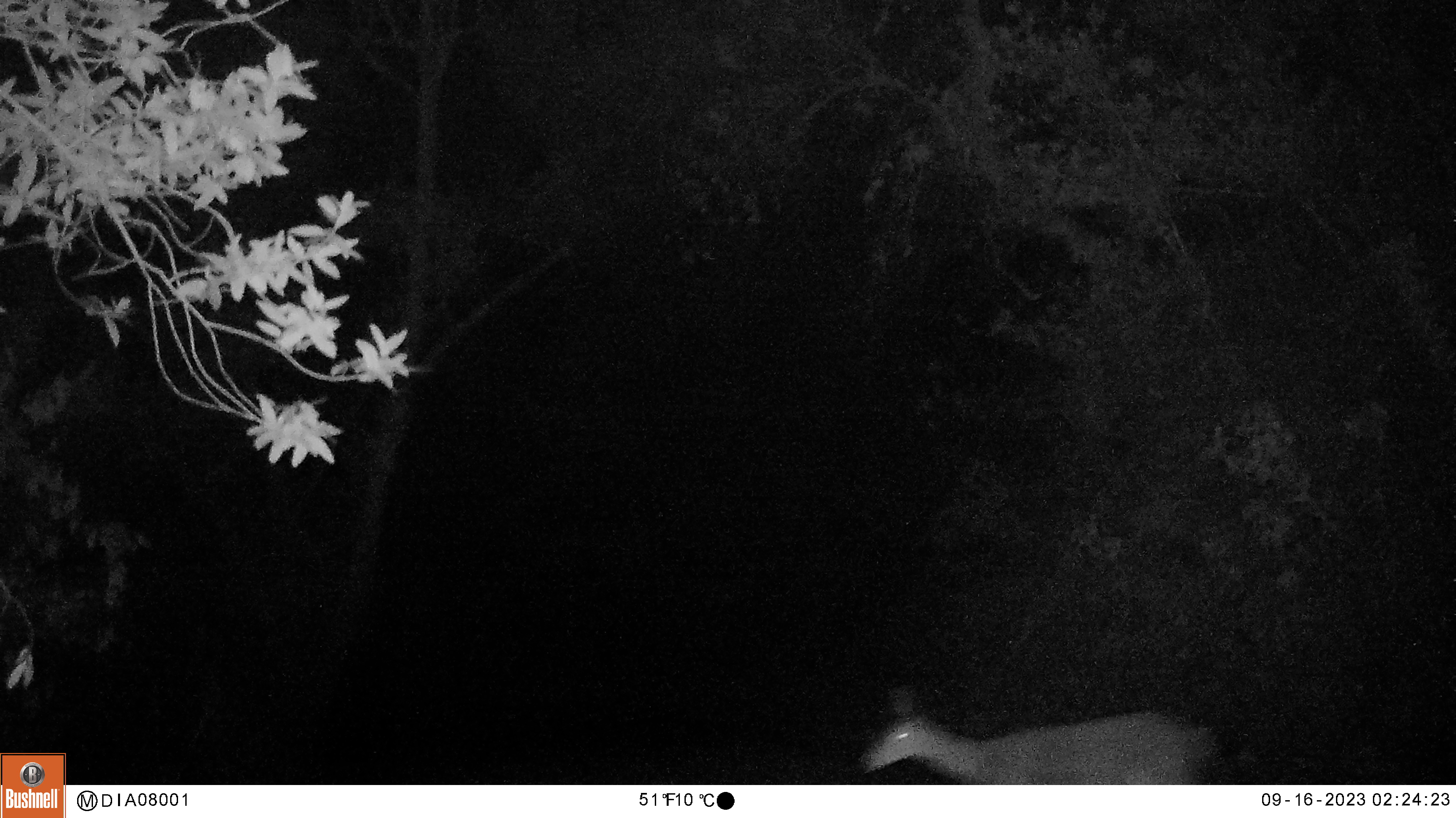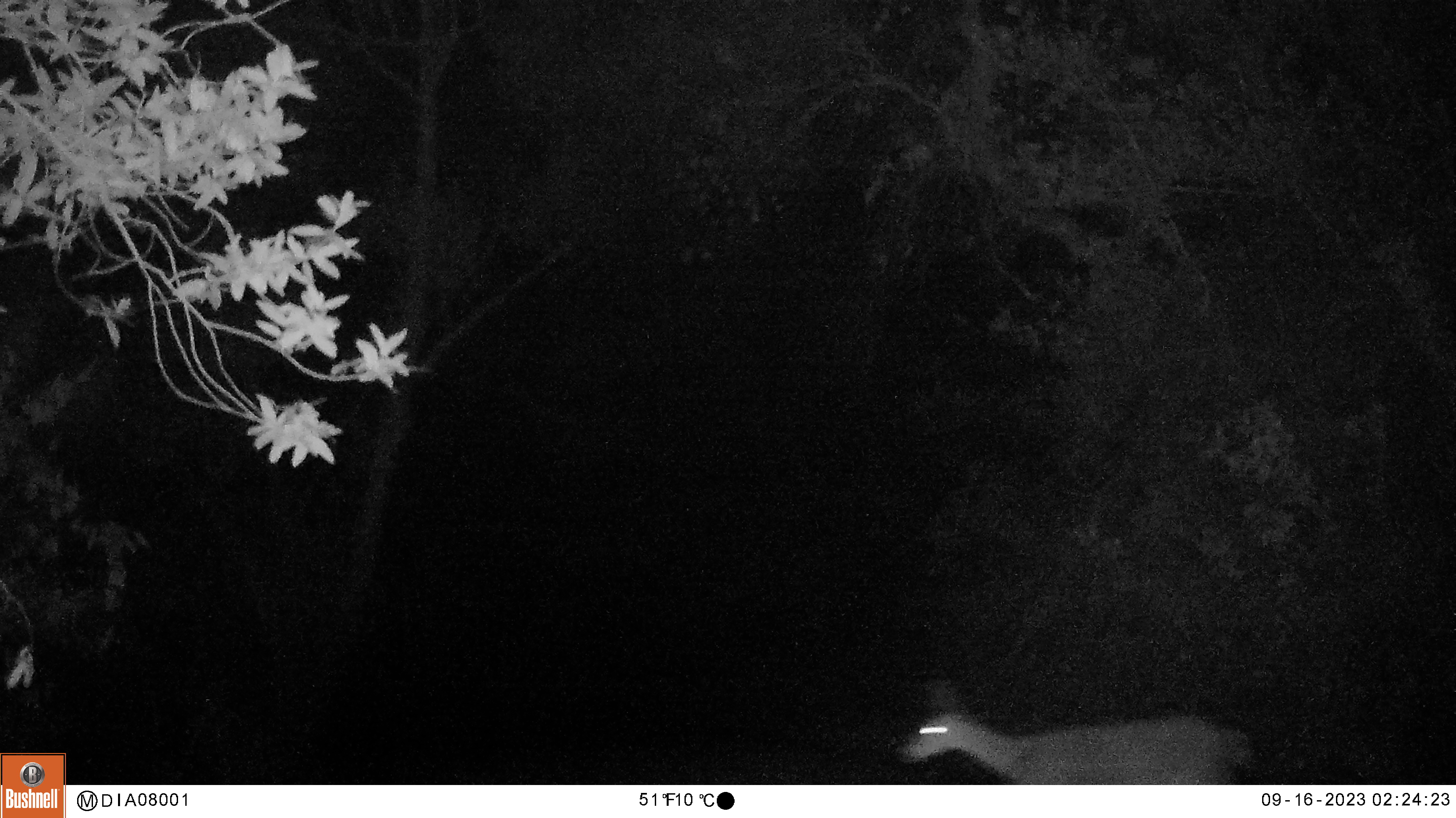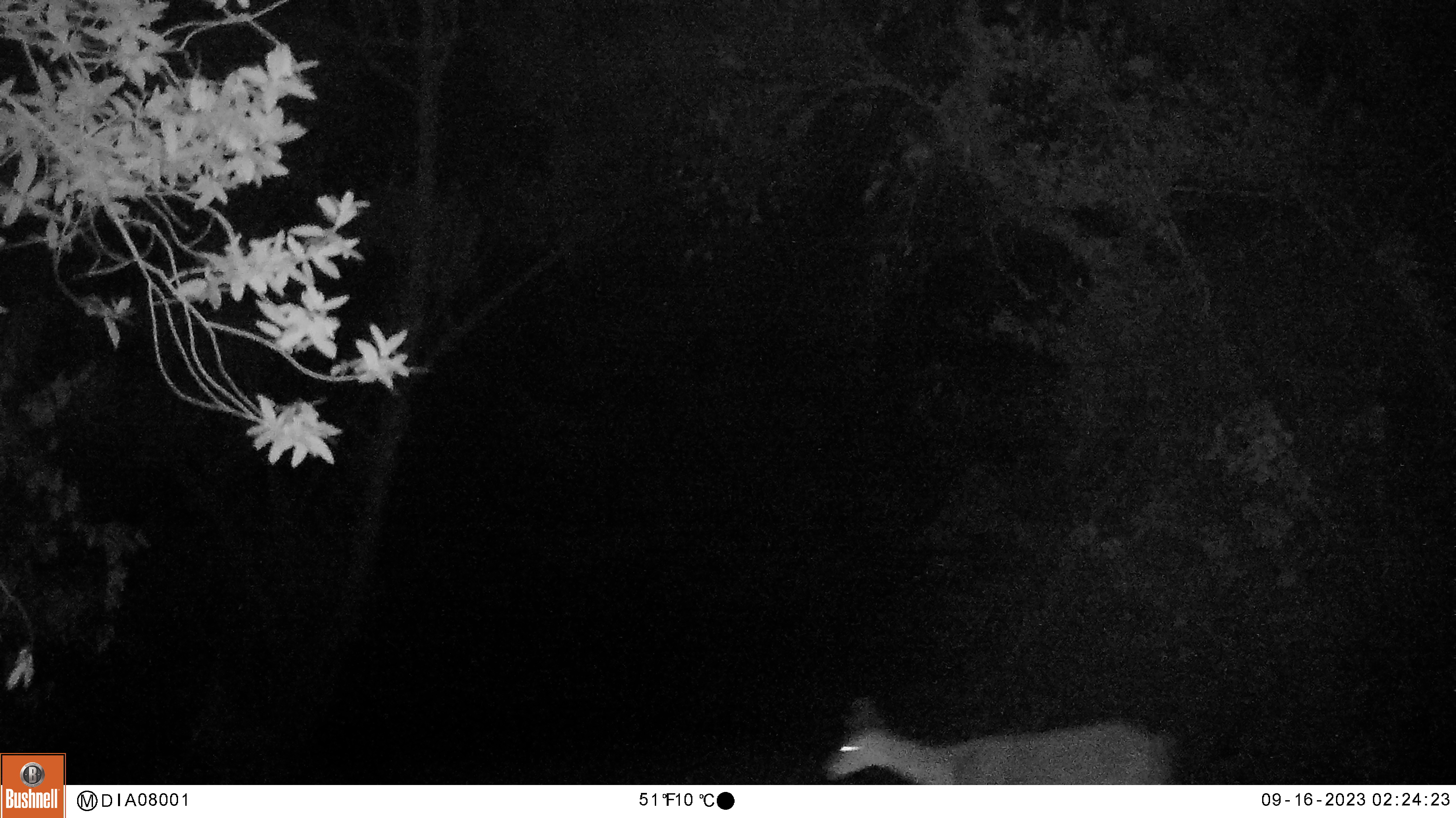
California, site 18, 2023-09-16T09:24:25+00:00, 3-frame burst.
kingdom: Animalia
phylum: Chordata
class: Mammalia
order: Artiodactyla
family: Cervidae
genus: Odocoileus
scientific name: Odocoileus hemionus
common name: mule deer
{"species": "mule deer (Odocoileus hemionus)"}